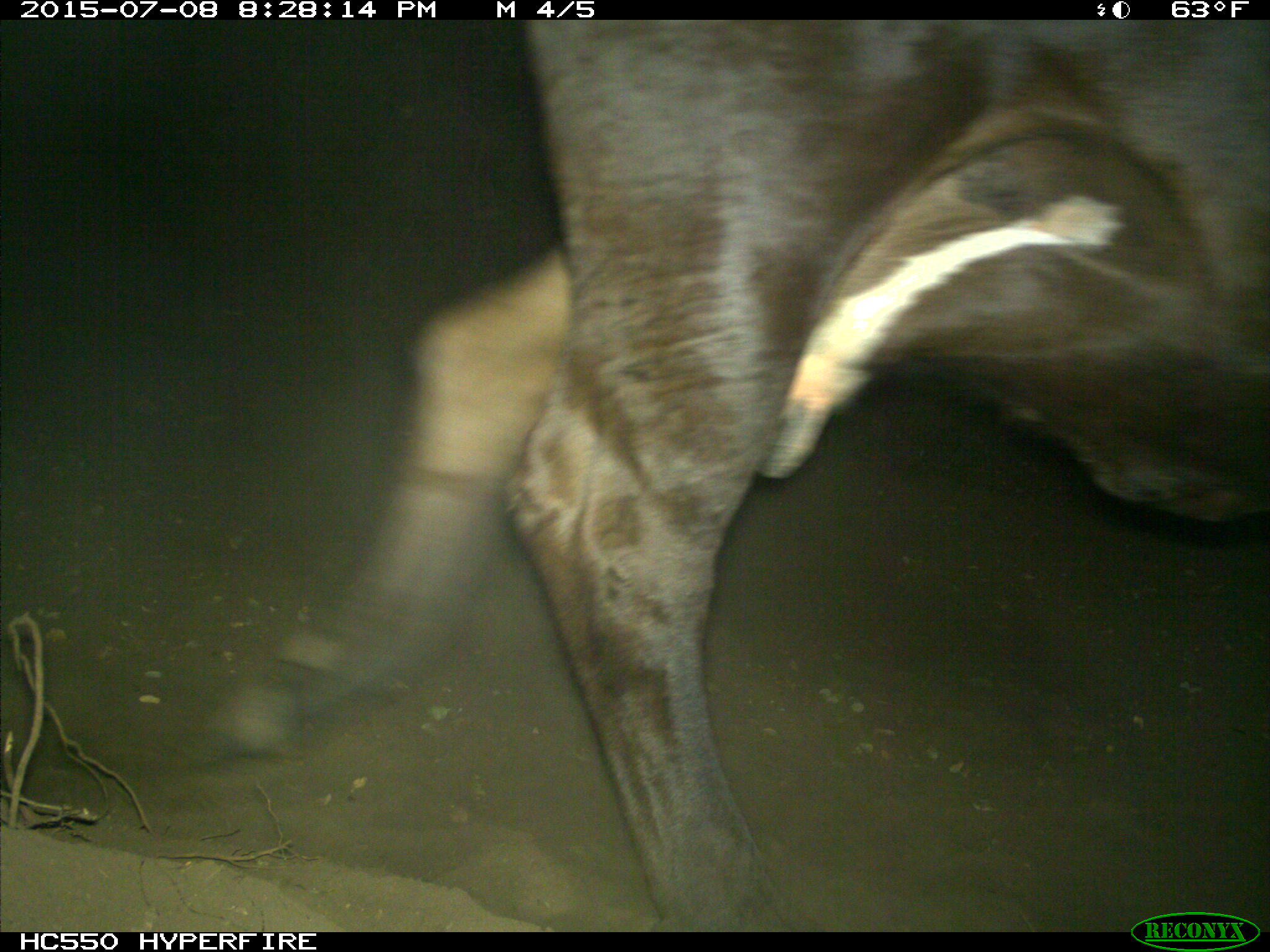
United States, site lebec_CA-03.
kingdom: Animalia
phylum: Chordata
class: Mammalia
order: Artiodactyla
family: Bovidae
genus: Bos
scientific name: Bos taurus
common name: domestic cow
Bos taurus (domestic cow).